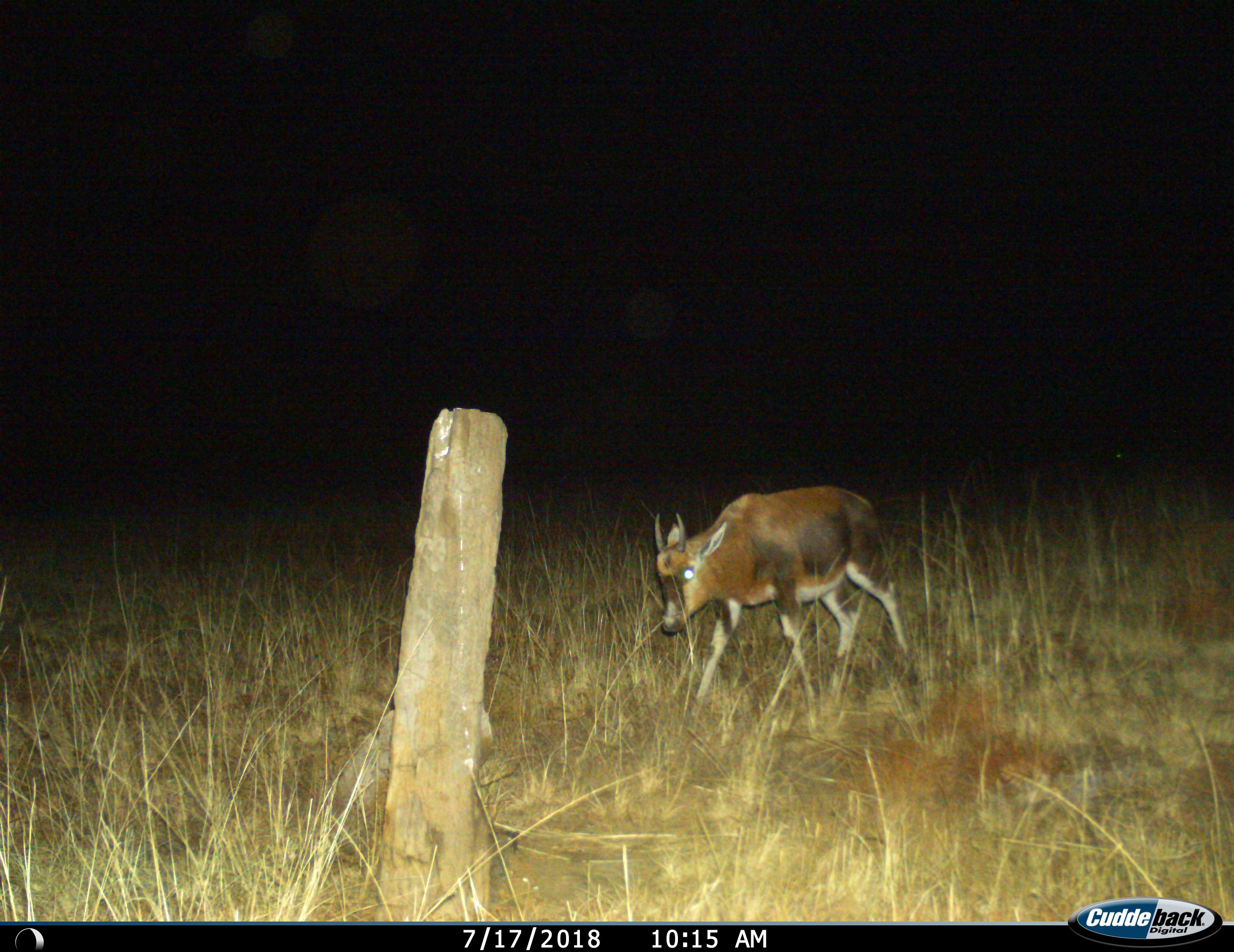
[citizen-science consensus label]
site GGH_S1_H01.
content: unidentified animal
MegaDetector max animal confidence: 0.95